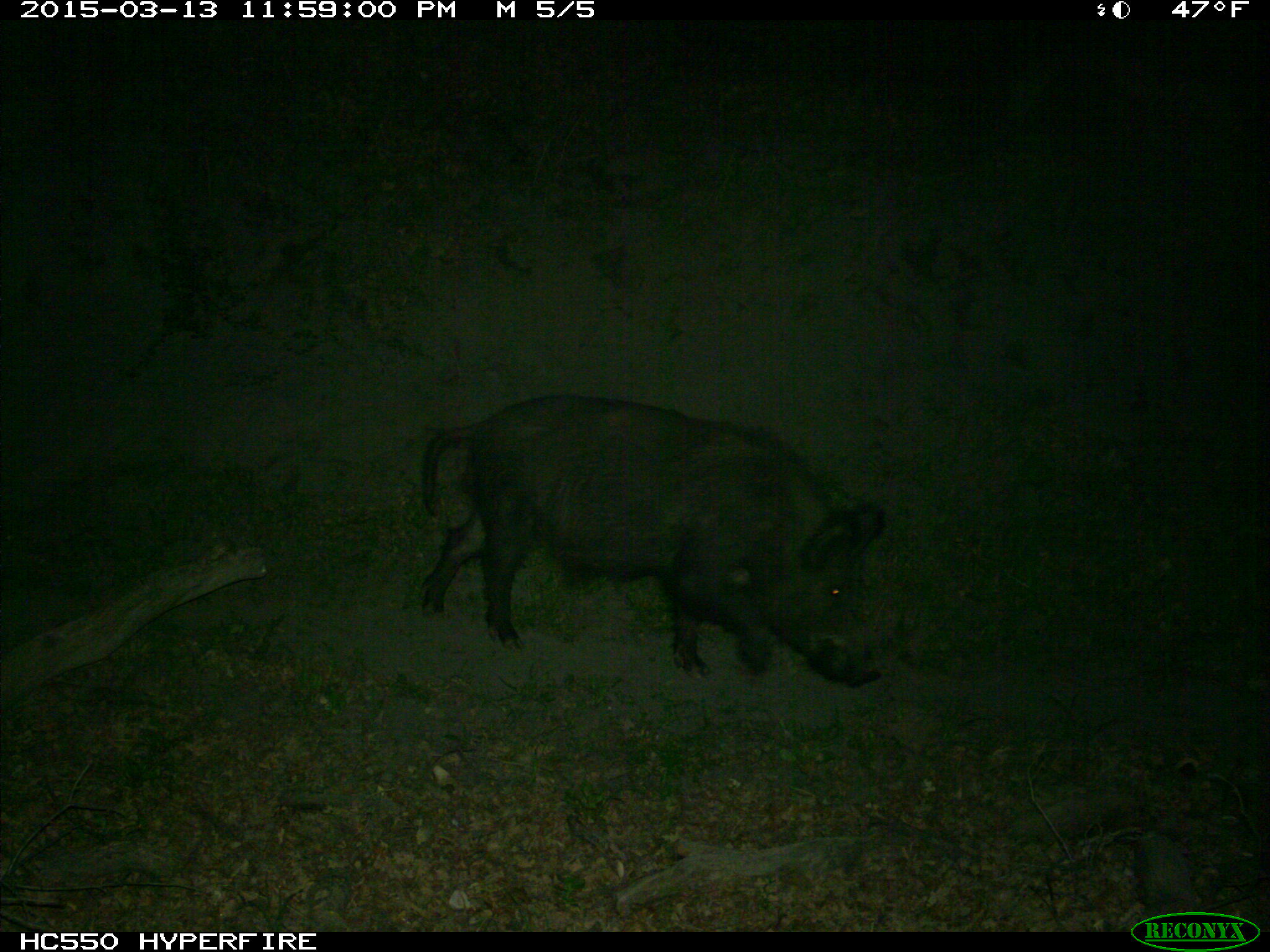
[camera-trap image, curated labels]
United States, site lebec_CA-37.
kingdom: Animalia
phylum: Chordata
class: Mammalia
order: Artiodactyla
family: Suidae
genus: Sus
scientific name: Sus scrofa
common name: wild boar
Sus scrofa (wild boar).